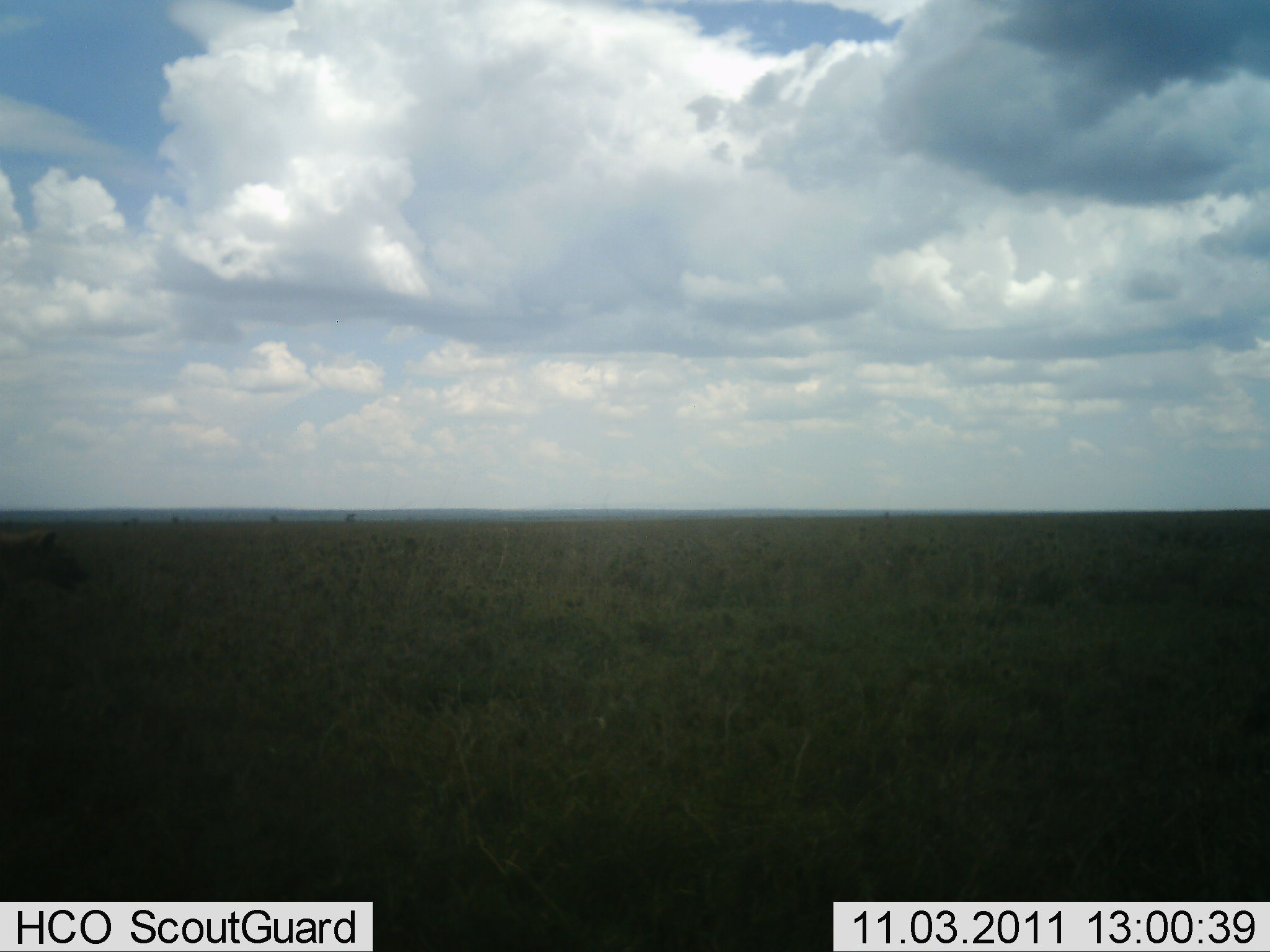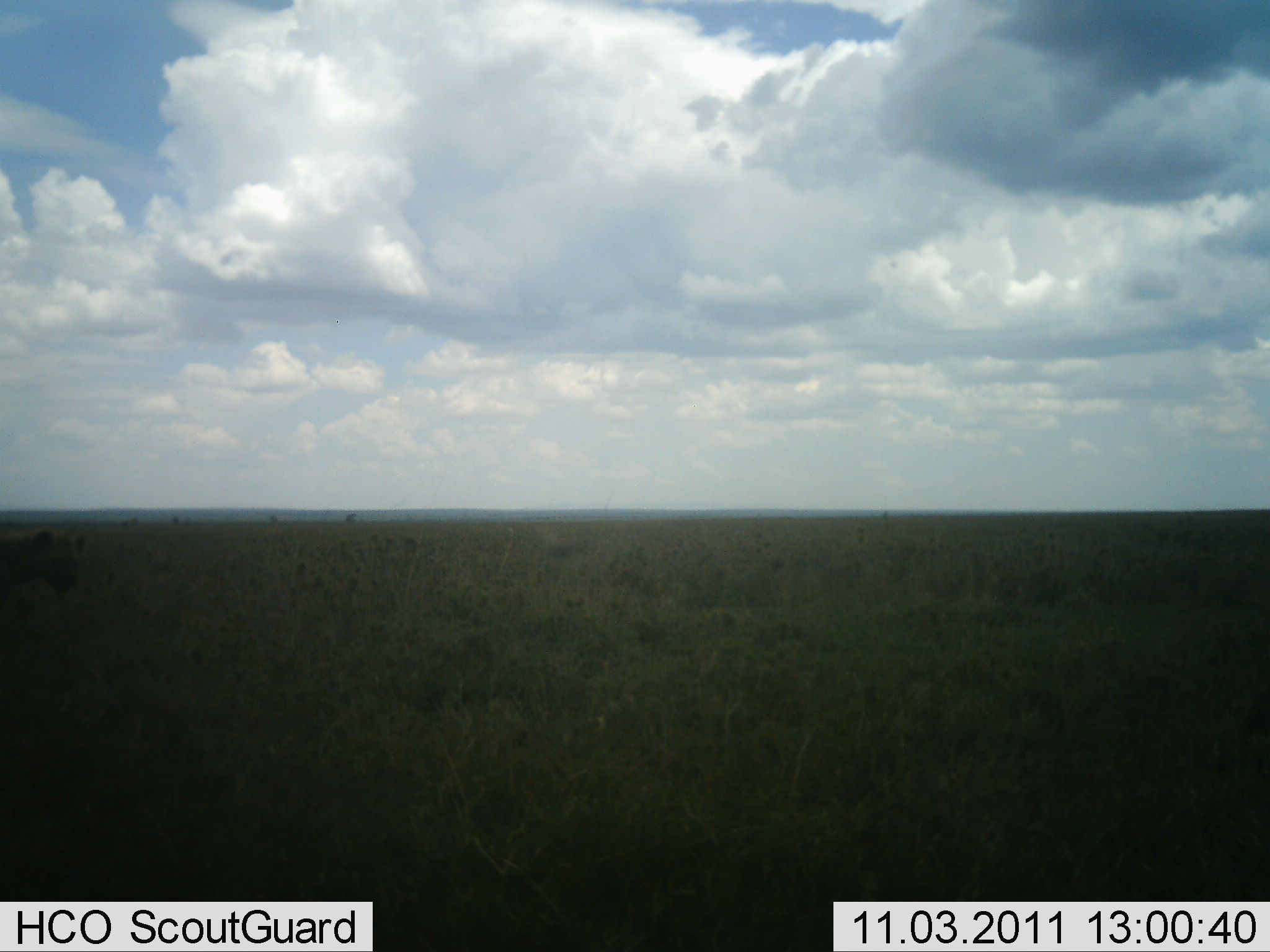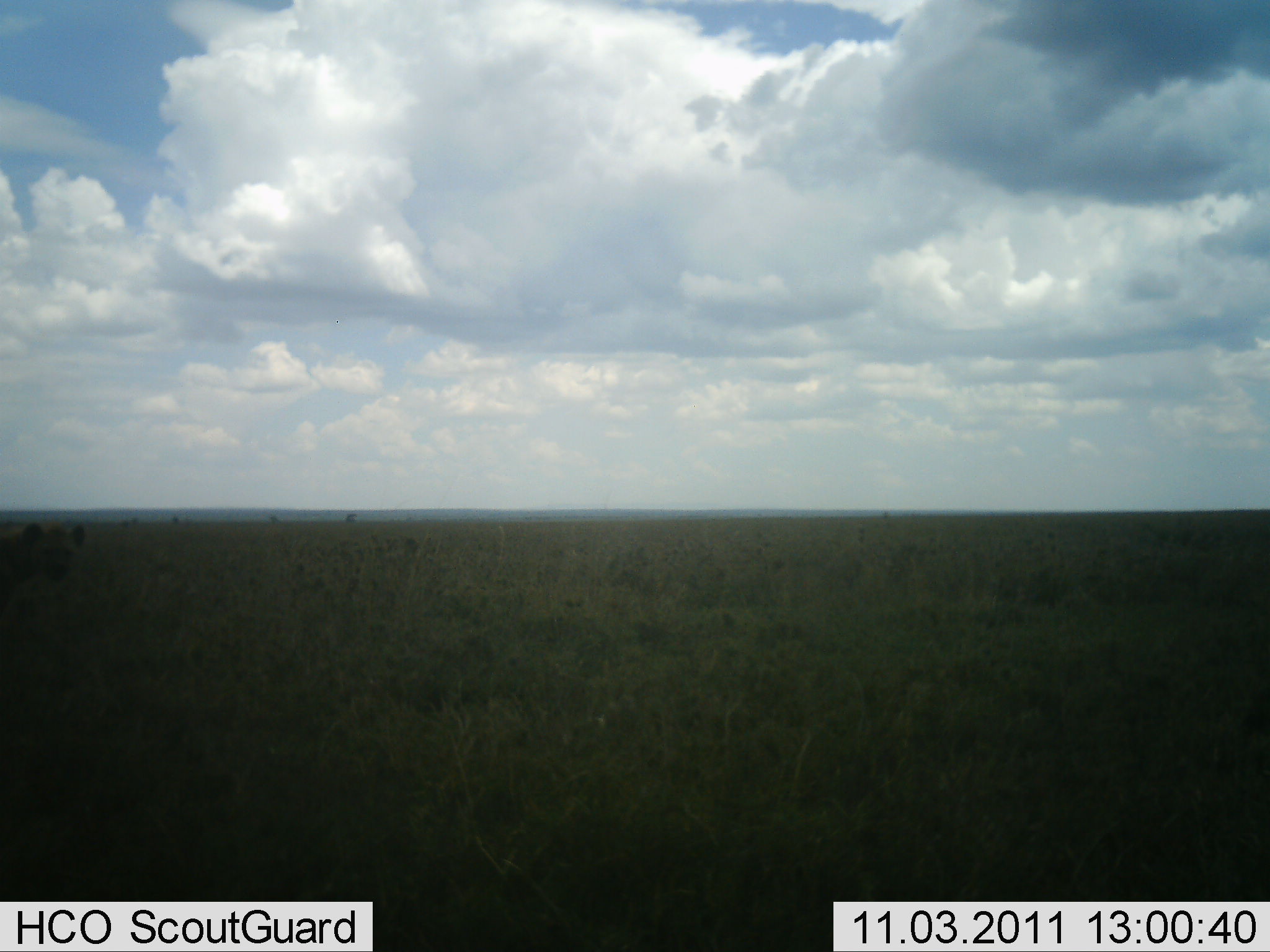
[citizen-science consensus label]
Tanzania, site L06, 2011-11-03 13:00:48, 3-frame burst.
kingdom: Animalia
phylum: Chordata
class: Mammalia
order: Carnivora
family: Hyaenidae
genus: Crocuta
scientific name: Crocuta crocuta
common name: spotted hyena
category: hyenaspotted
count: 1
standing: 100%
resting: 0%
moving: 12%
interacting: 0%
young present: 0%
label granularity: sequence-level